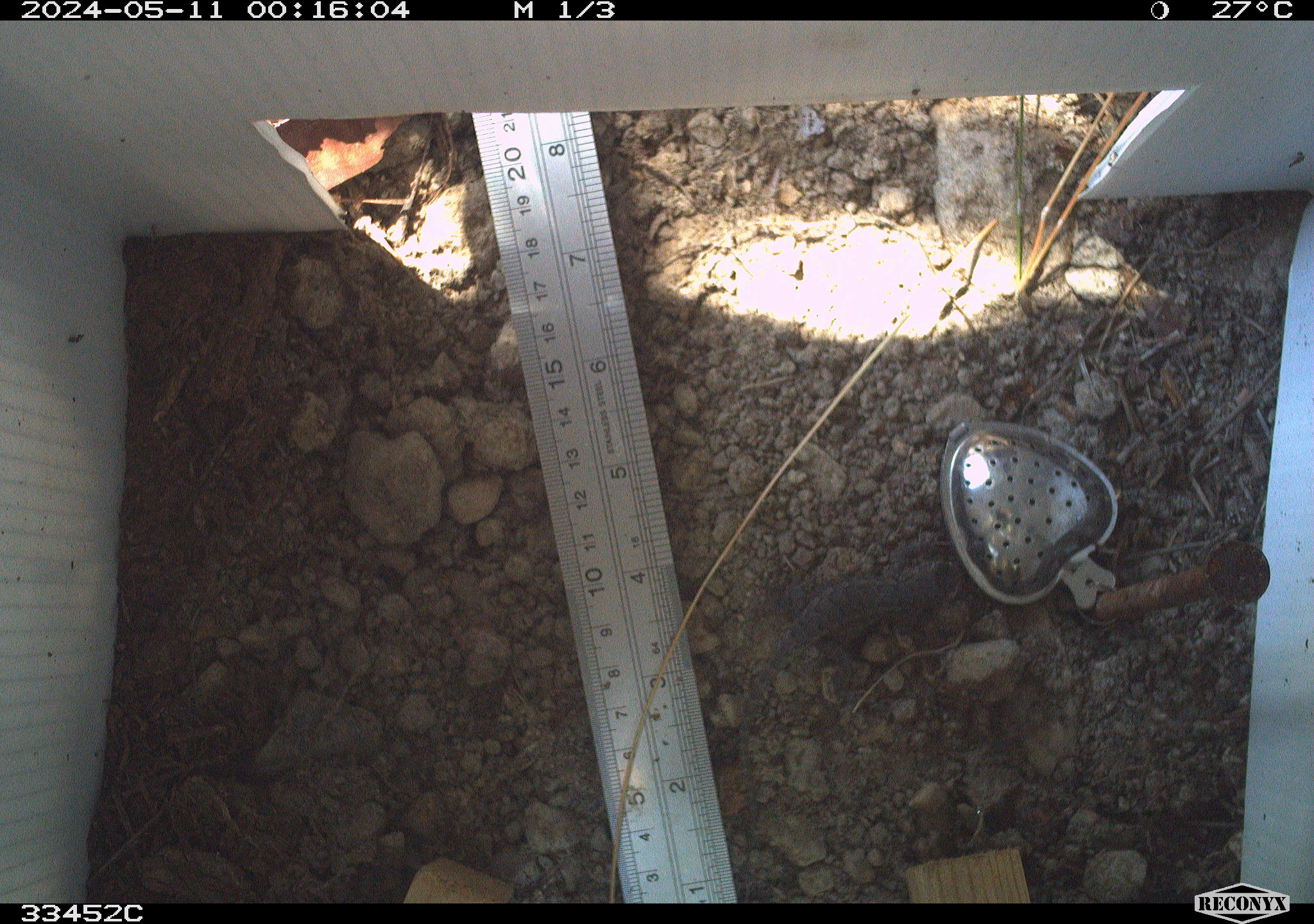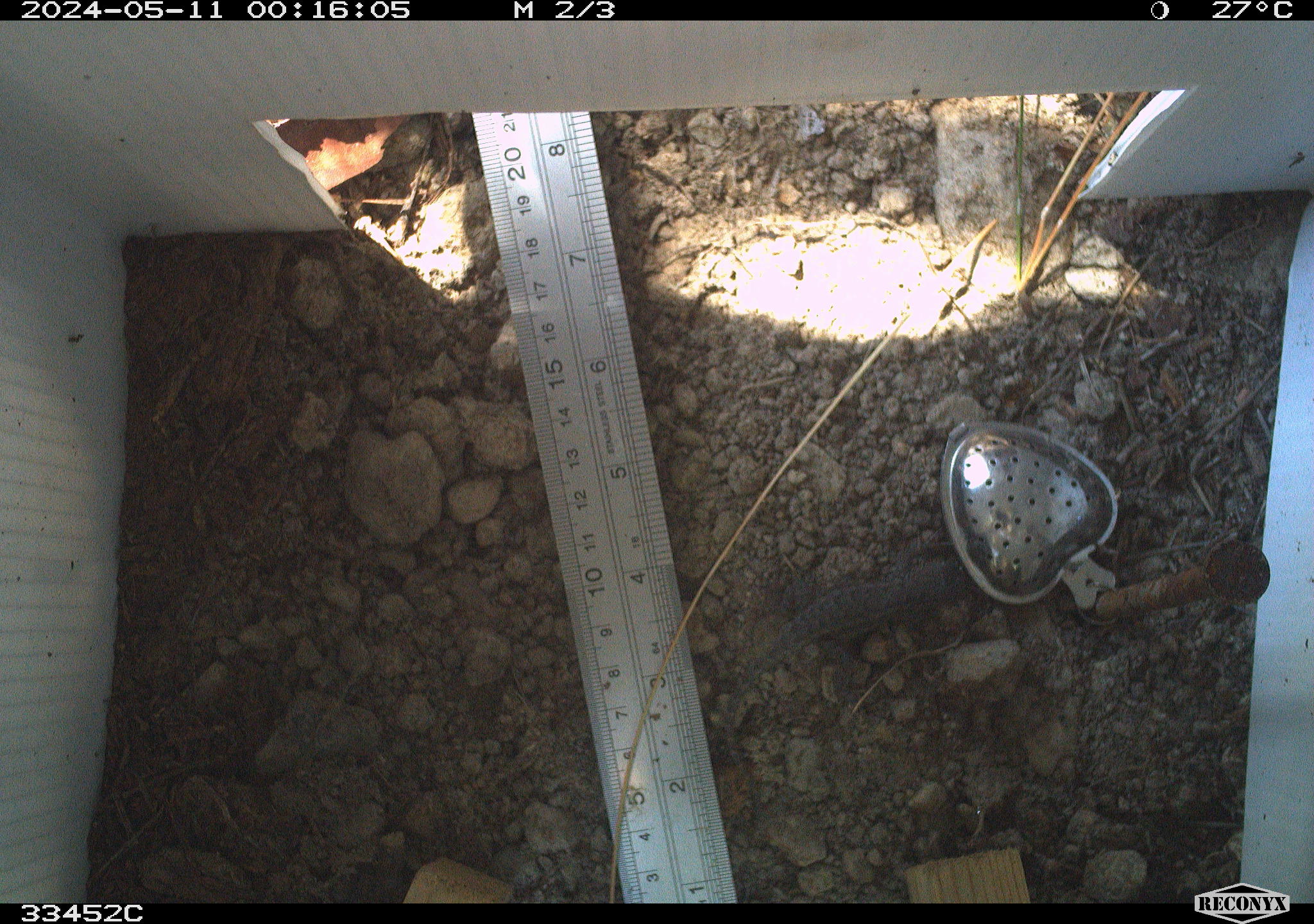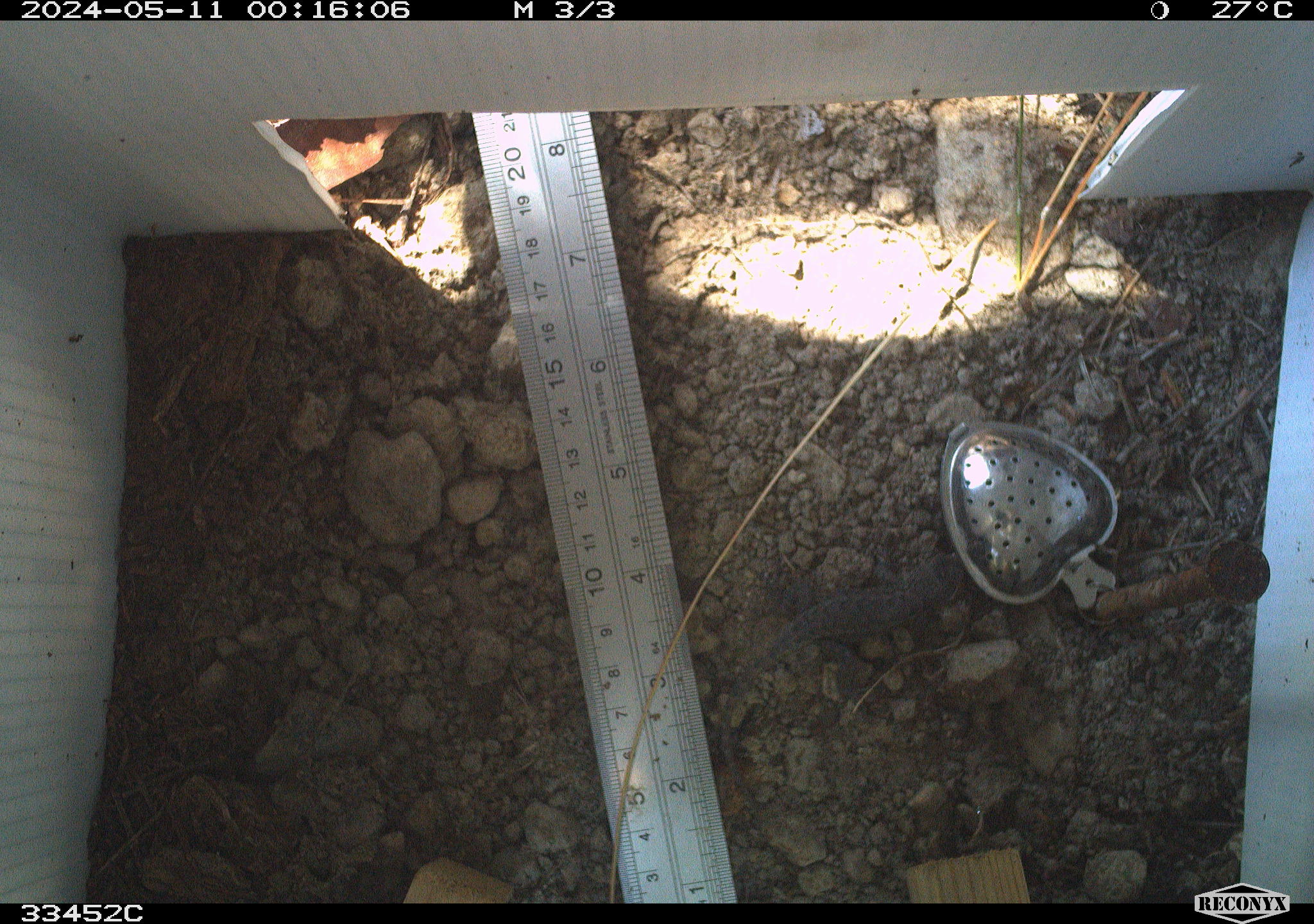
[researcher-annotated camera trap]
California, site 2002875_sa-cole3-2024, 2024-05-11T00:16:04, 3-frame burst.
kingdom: Animalia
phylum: Chordata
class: Reptilia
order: Squamata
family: Phrynosomatidae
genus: Sceloporus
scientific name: Sceloporus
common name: spiny lizards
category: sceloporus species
Sceloporus species (spiny lizards) (Sceloporus).